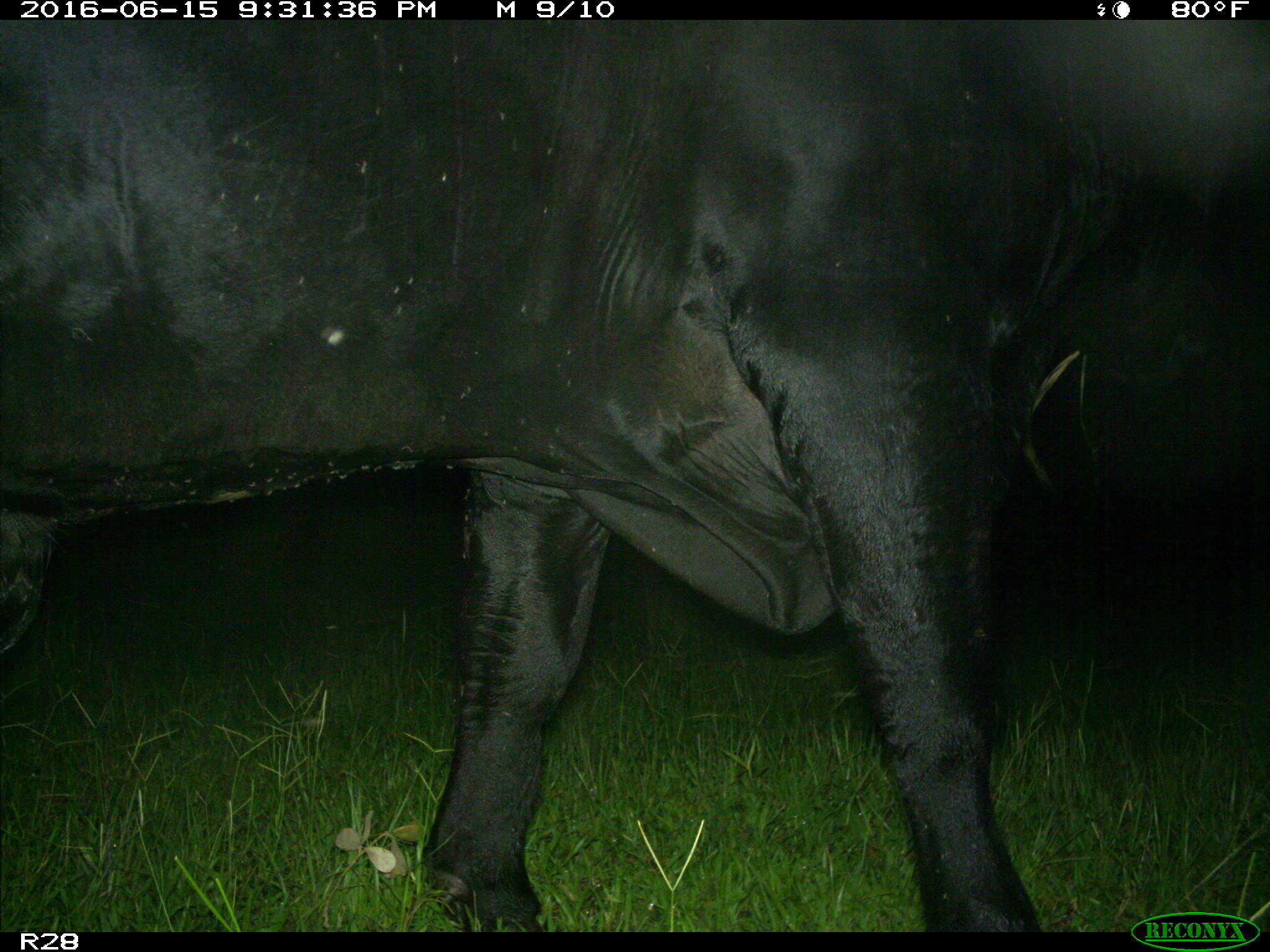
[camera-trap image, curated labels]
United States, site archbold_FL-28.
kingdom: Animalia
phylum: Chordata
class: Mammalia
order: Artiodactyla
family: Bovidae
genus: Bos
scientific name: Bos taurus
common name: domestic cow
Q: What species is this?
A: Bos taurus (domestic cow).